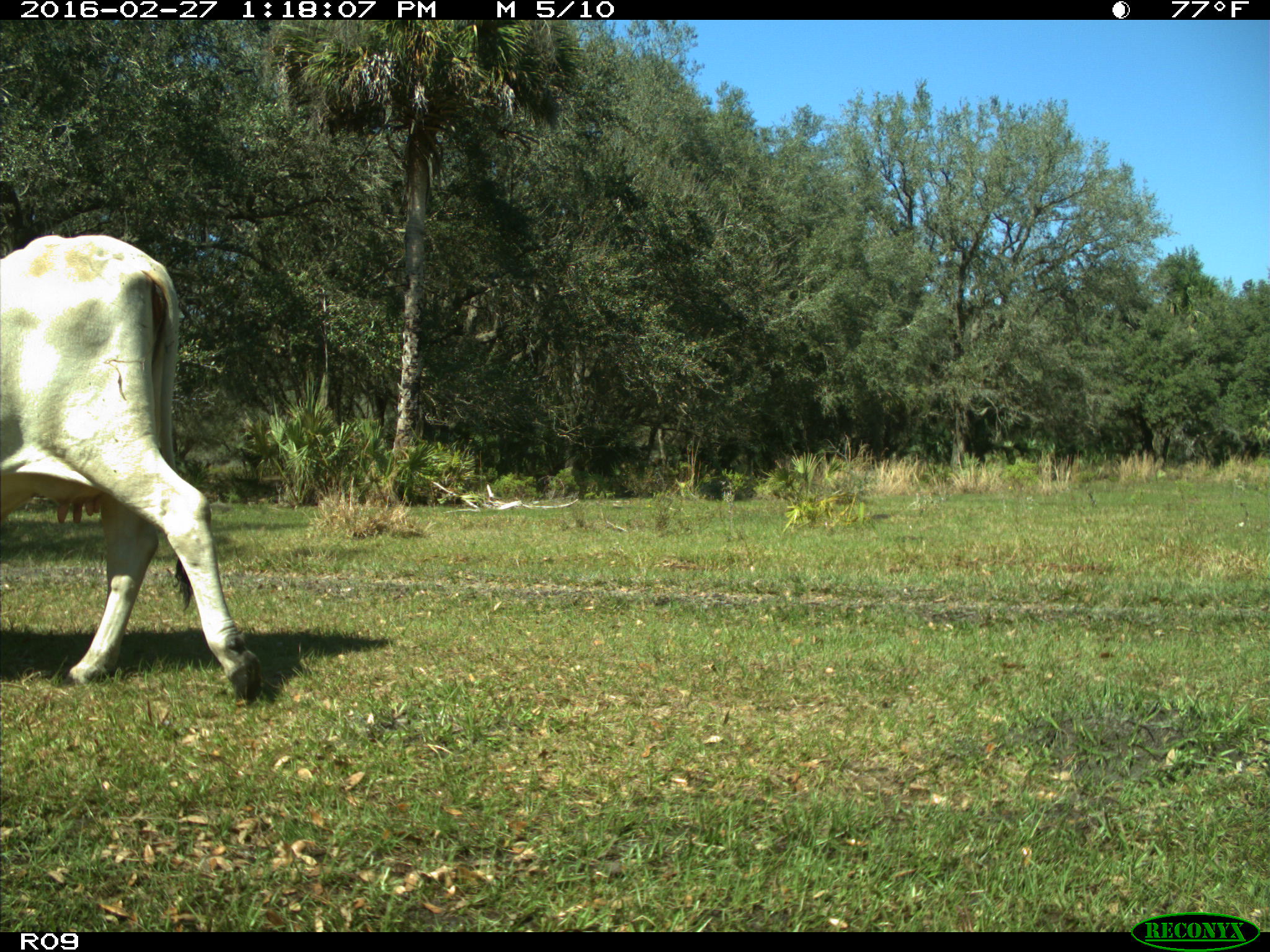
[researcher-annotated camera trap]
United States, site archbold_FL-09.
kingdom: Animalia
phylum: Chordata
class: Mammalia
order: Artiodactyla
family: Bovidae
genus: Bos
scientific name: Bos taurus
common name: domestic cow